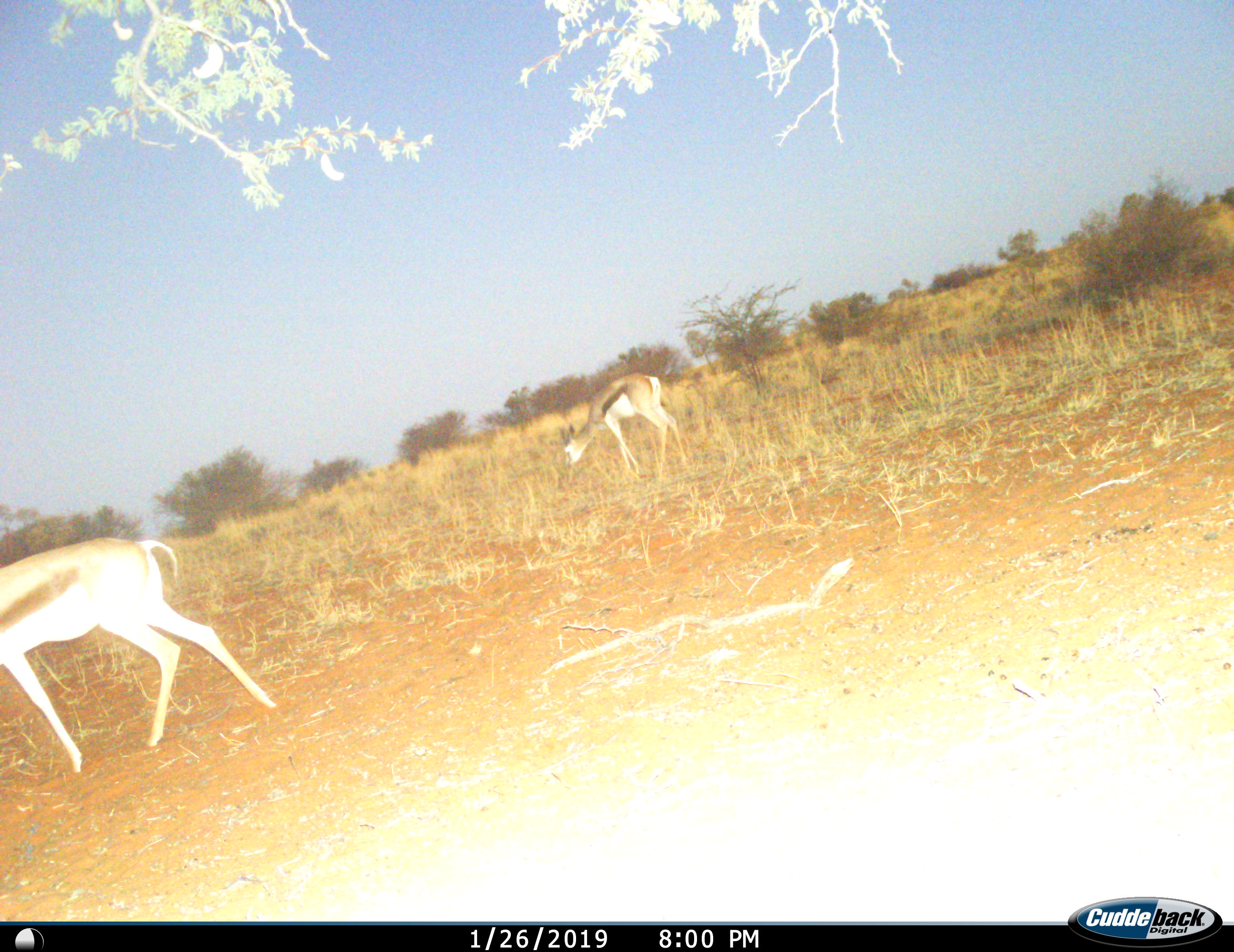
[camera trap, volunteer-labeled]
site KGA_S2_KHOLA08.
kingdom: Animalia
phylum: Chordata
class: Mammalia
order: Artiodactyla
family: Bovidae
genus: Antidorcas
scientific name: Antidorcas marsupialis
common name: springbok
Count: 2.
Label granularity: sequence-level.